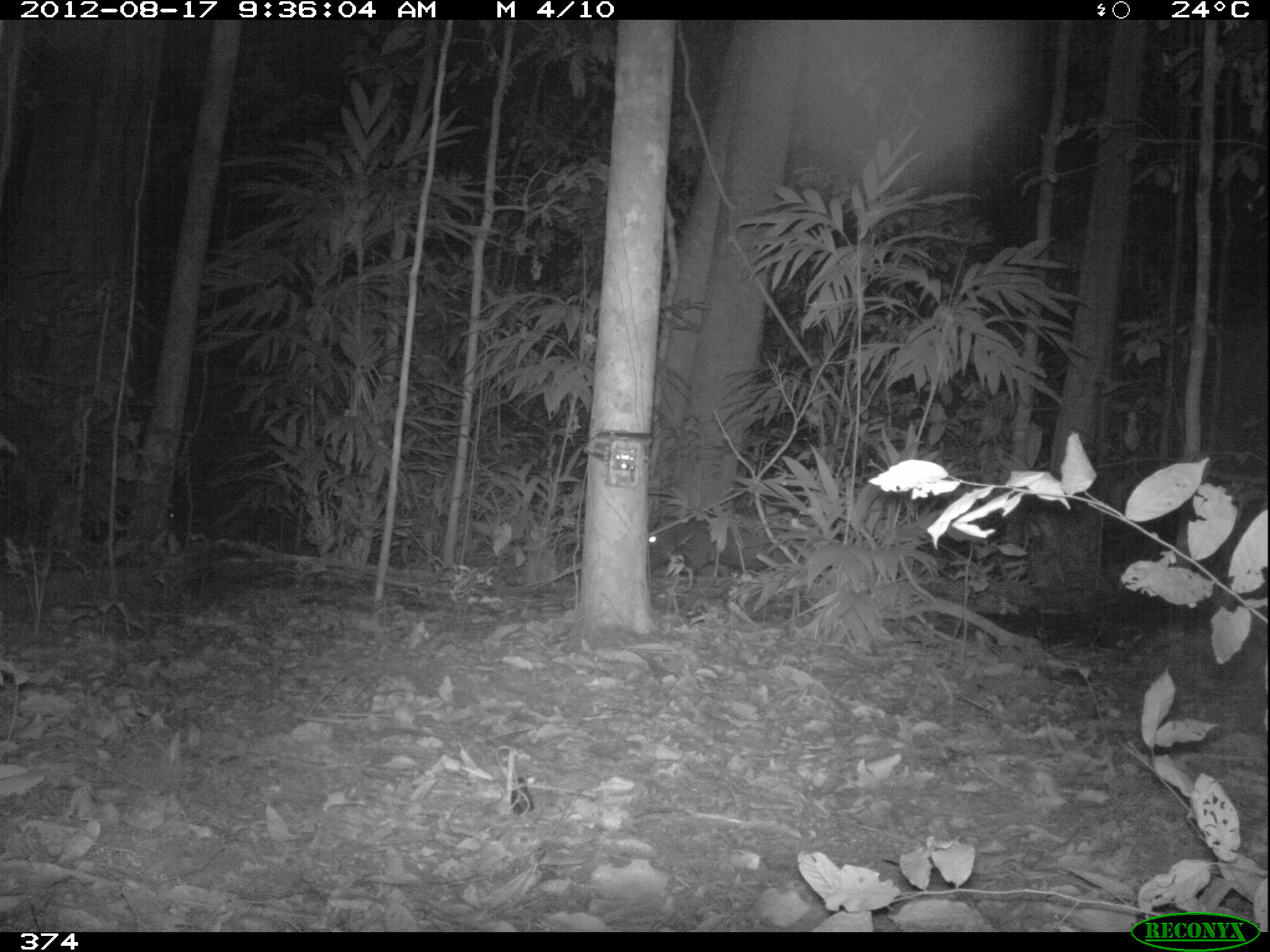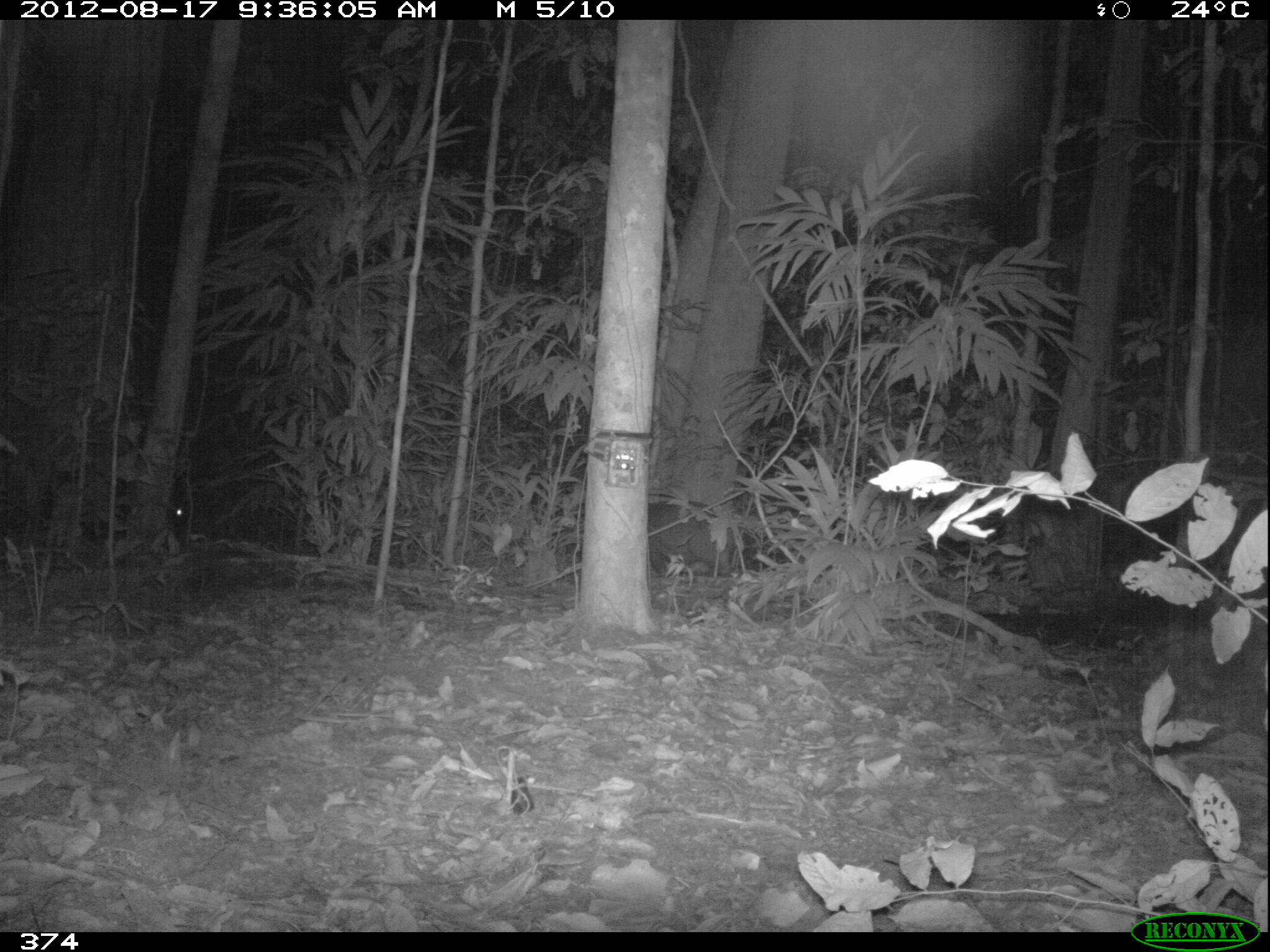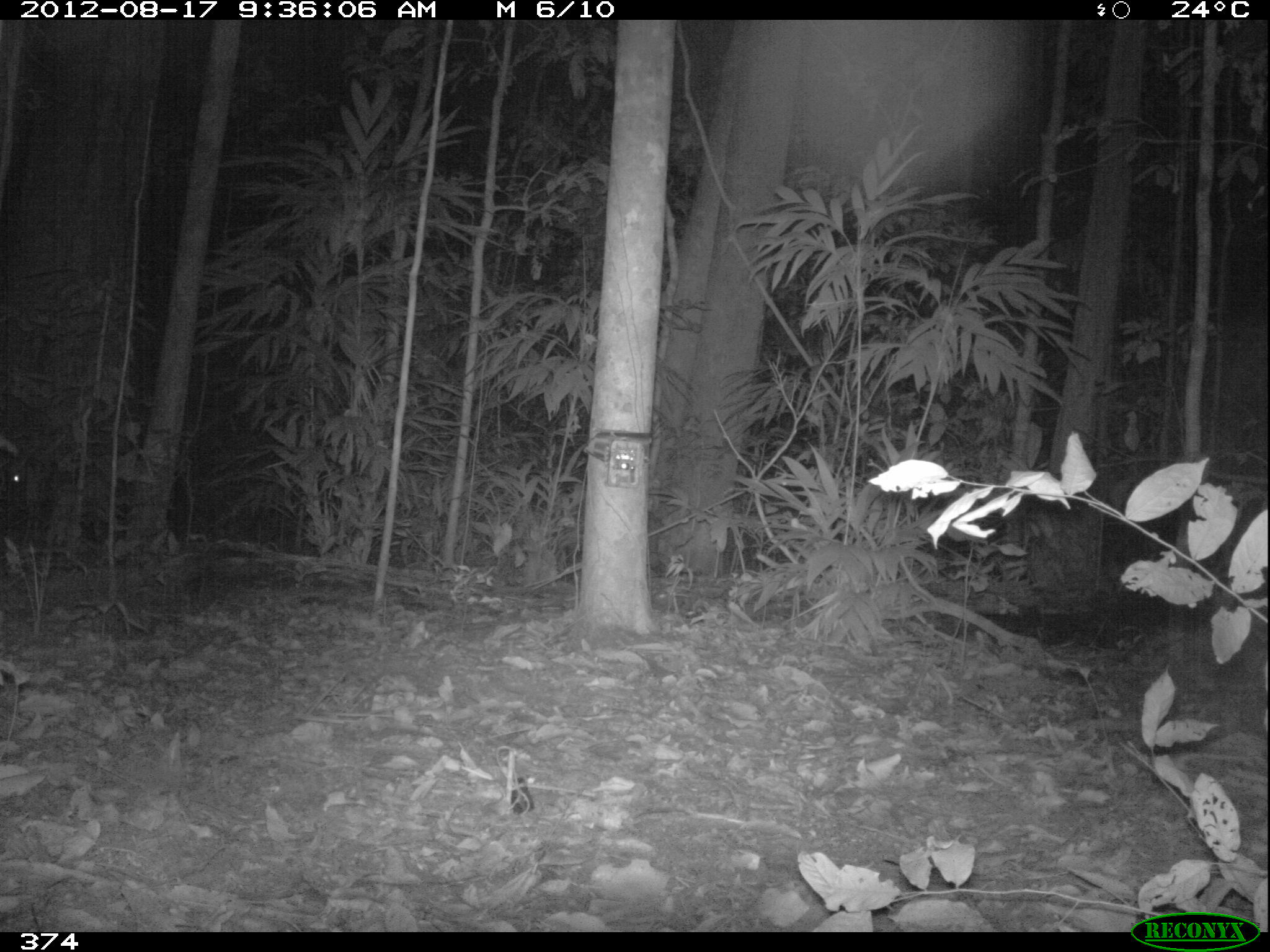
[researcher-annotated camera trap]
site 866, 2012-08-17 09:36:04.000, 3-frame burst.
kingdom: Animalia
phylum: Chordata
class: Mammalia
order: Artiodactyla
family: Tayassuidae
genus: Tayassu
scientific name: Tayassu pecari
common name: white-lipped peccary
Tayassu pecari (white-lipped peccary).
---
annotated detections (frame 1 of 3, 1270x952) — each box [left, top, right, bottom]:
tayassu pecari: [648, 513, 797, 568]